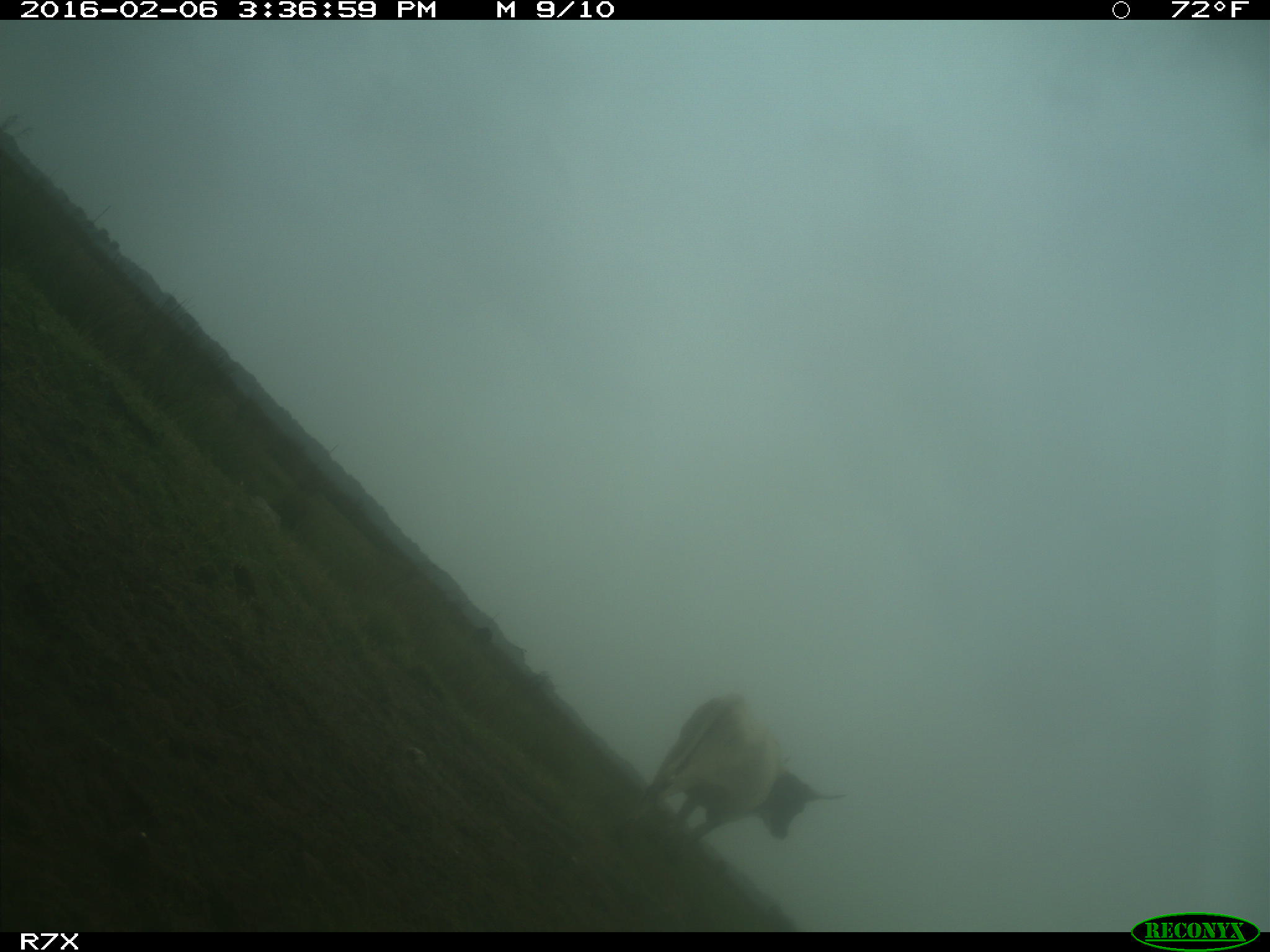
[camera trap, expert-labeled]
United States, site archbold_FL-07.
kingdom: Animalia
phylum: Chordata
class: Mammalia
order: Artiodactyla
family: Bovidae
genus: Bos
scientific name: Bos taurus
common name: domestic cow